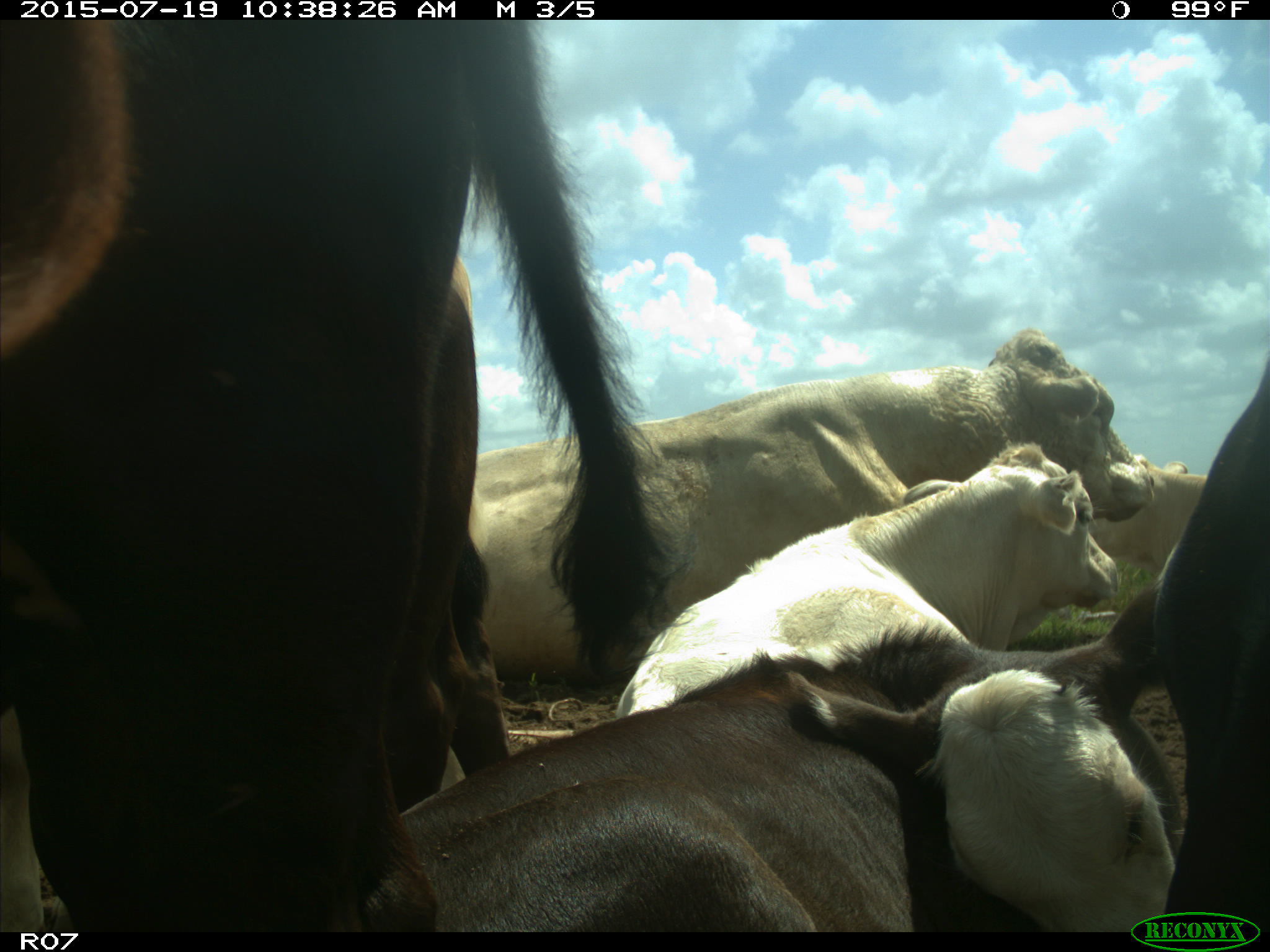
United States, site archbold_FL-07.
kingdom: Animalia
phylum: Chordata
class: Mammalia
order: Artiodactyla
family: Bovidae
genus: Bos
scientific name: Bos taurus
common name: domestic cow